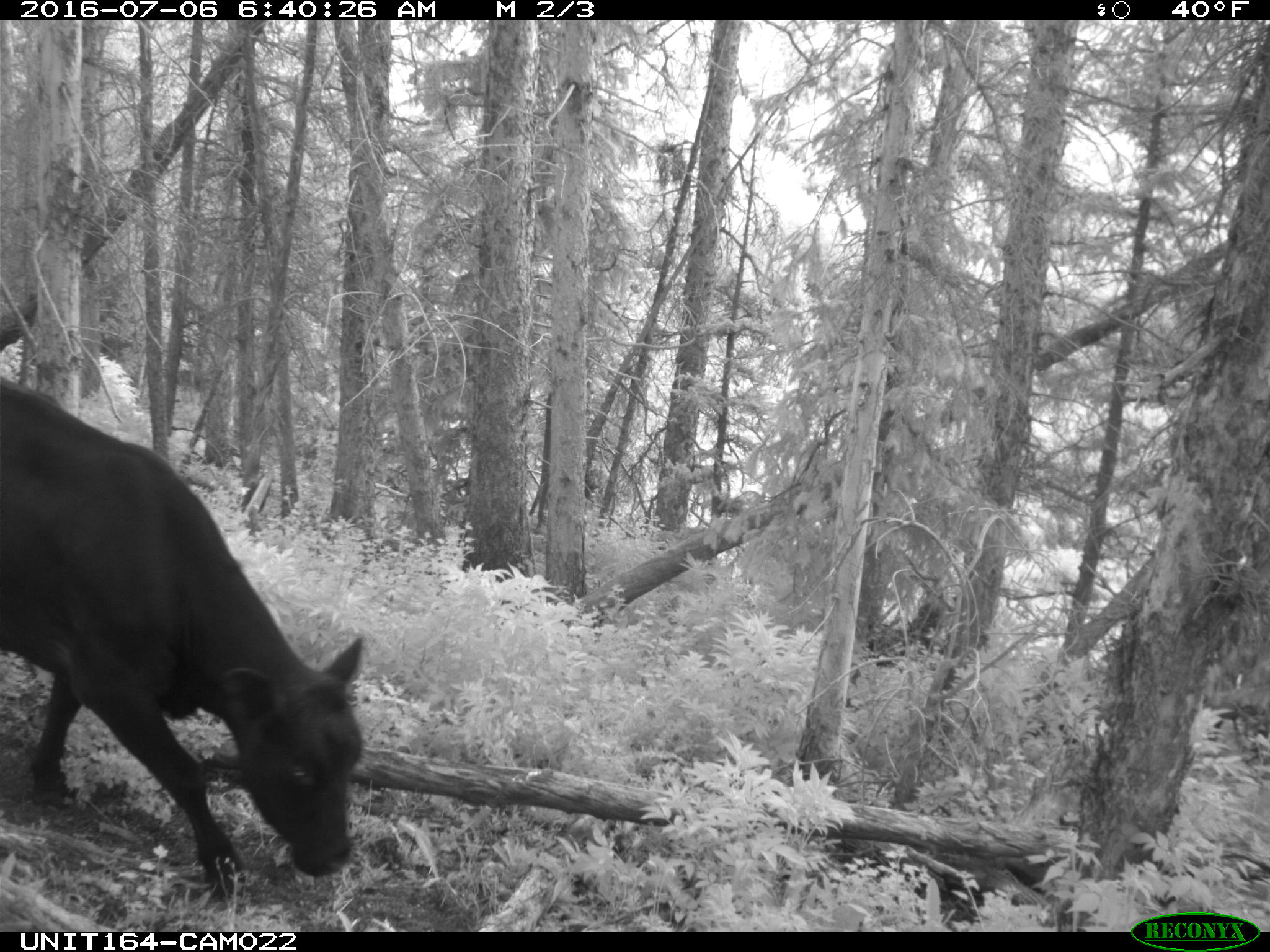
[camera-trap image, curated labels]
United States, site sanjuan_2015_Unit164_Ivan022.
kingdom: Animalia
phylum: Chordata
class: Mammalia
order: Artiodactyla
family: Bovidae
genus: Bos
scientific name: Bos taurus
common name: domestic cow